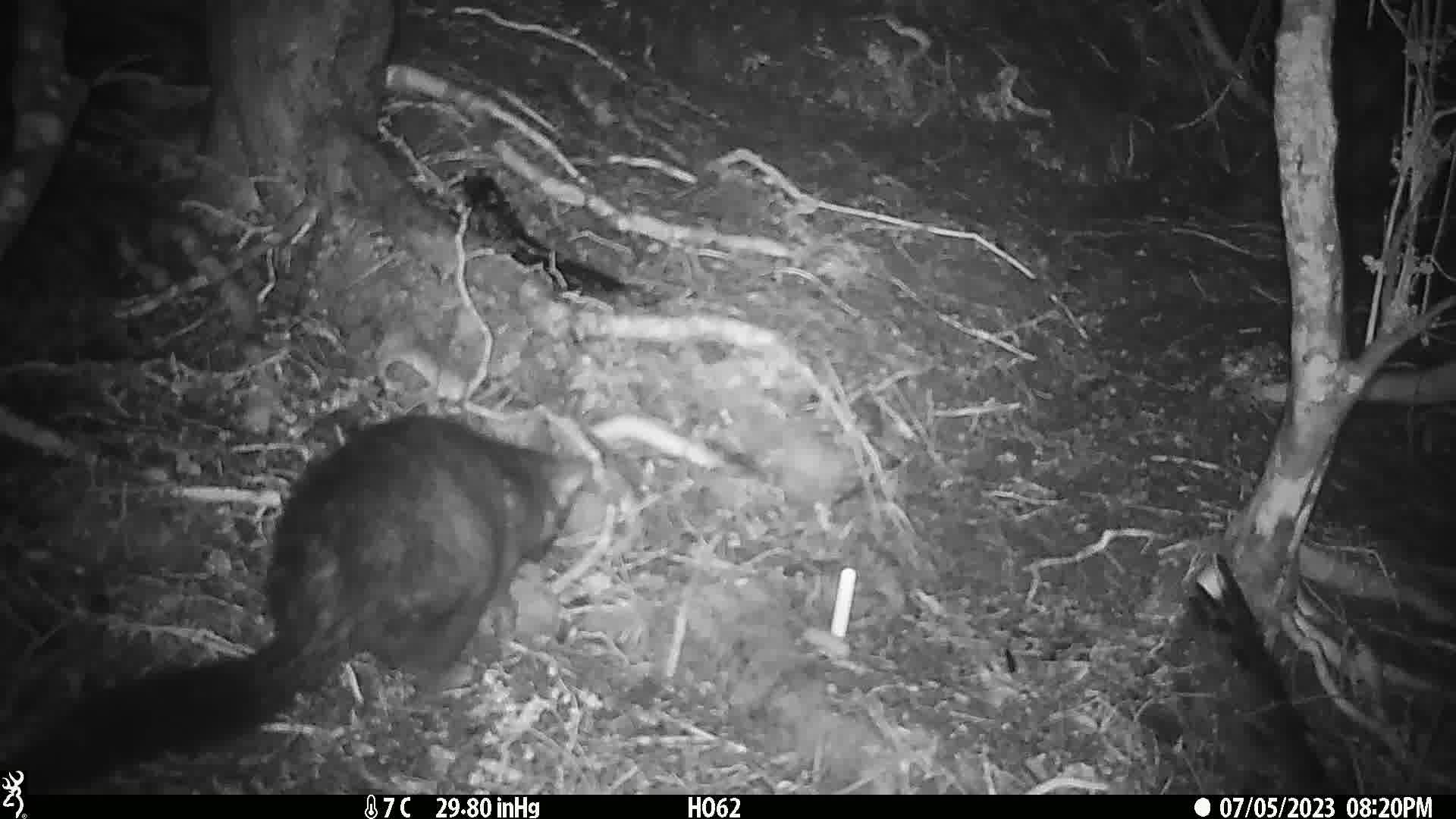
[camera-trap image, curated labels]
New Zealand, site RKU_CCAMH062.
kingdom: Animalia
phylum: Chordata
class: Mammalia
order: Diprotodontia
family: Phalangeridae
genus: Trichosurus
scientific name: Trichosurus vulpecula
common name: common brushtail possum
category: possum